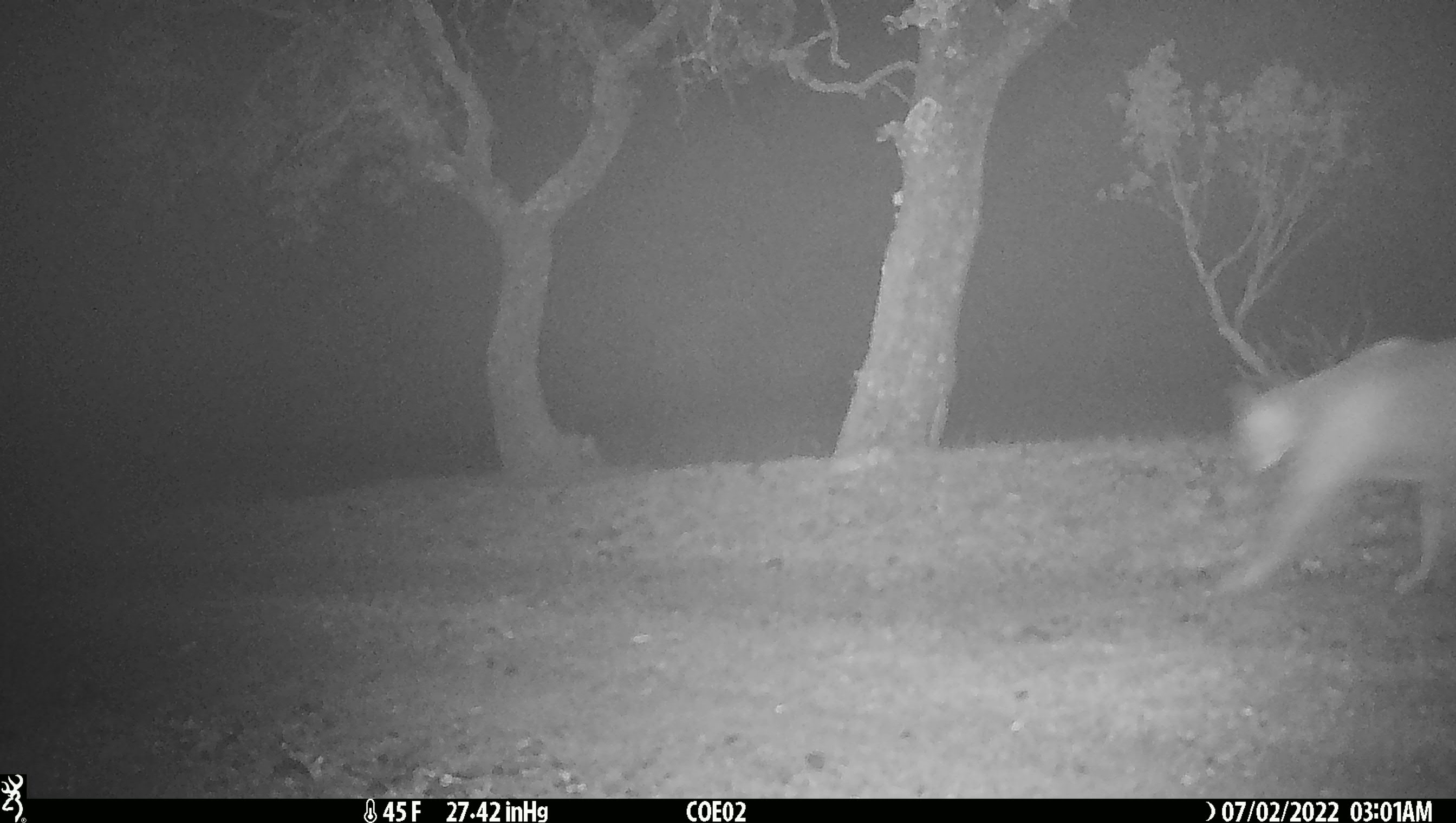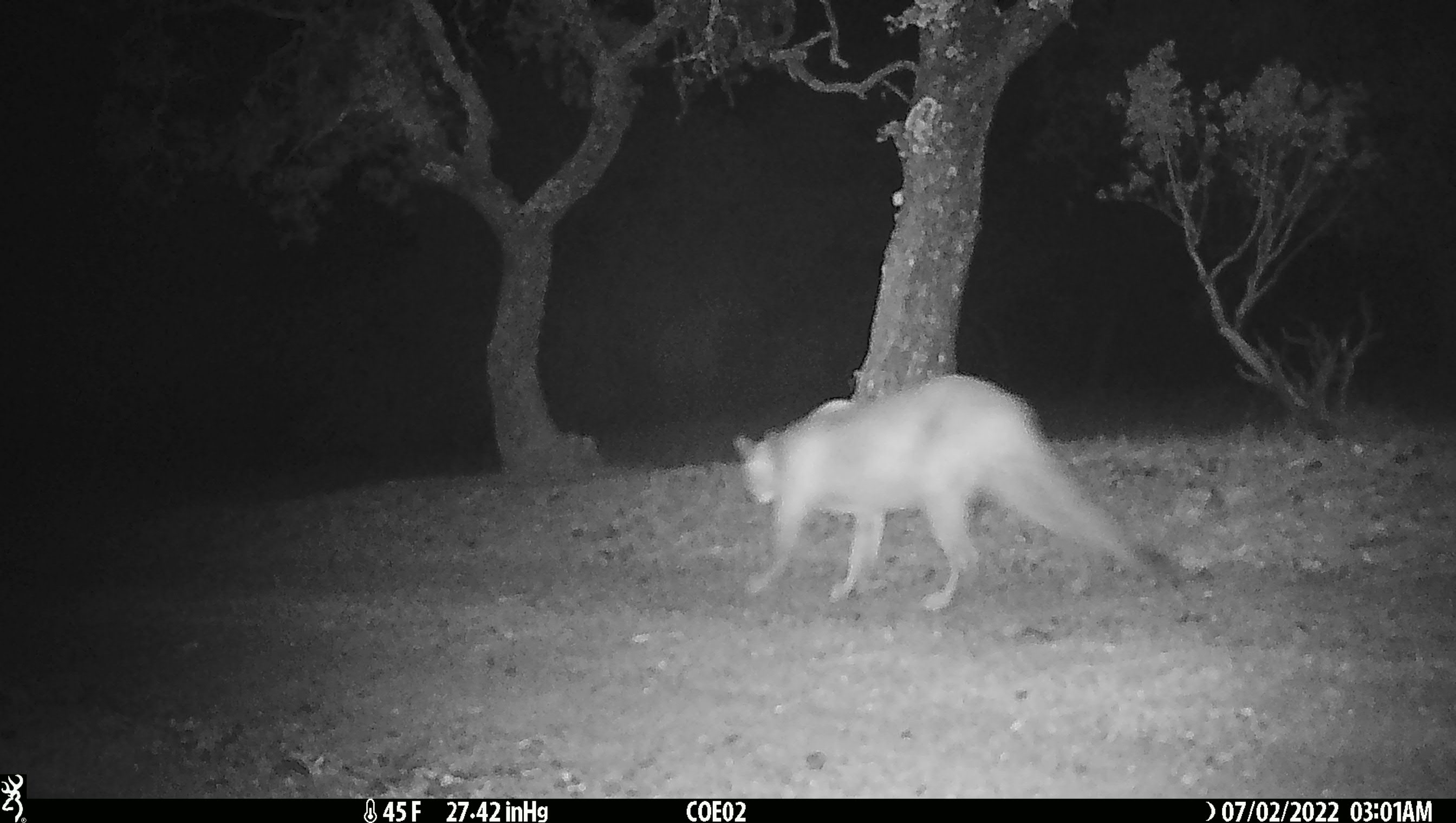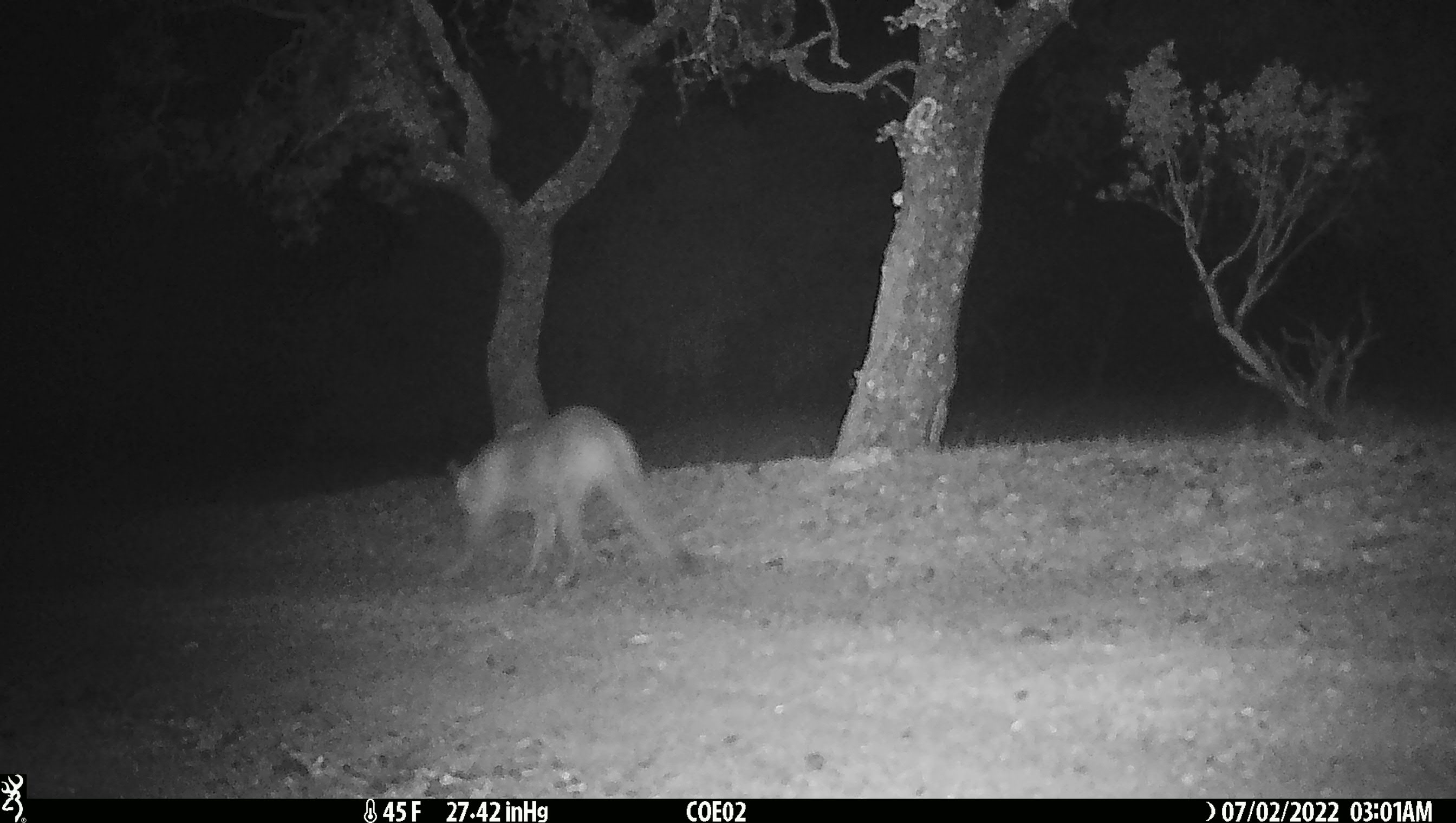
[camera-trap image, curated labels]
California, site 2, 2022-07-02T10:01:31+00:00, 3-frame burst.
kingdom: Animalia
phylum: Chordata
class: Mammalia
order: Carnivora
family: Felidae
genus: Puma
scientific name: Puma concolor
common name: puma